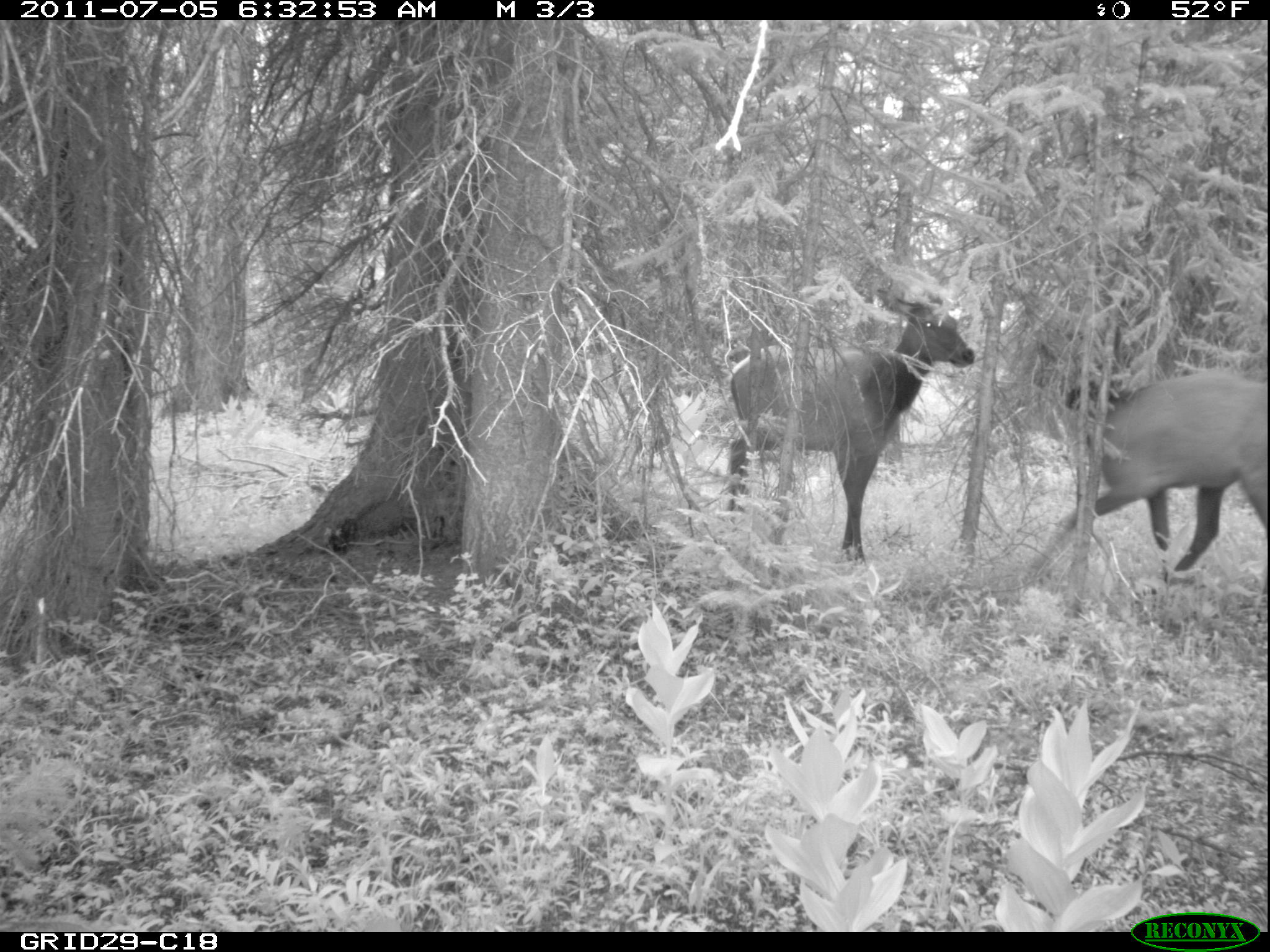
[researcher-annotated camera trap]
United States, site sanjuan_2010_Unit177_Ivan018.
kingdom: Animalia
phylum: Chordata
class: Mammalia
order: Artiodactyla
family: Cervidae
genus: Cervus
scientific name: Cervus elaphus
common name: red deer